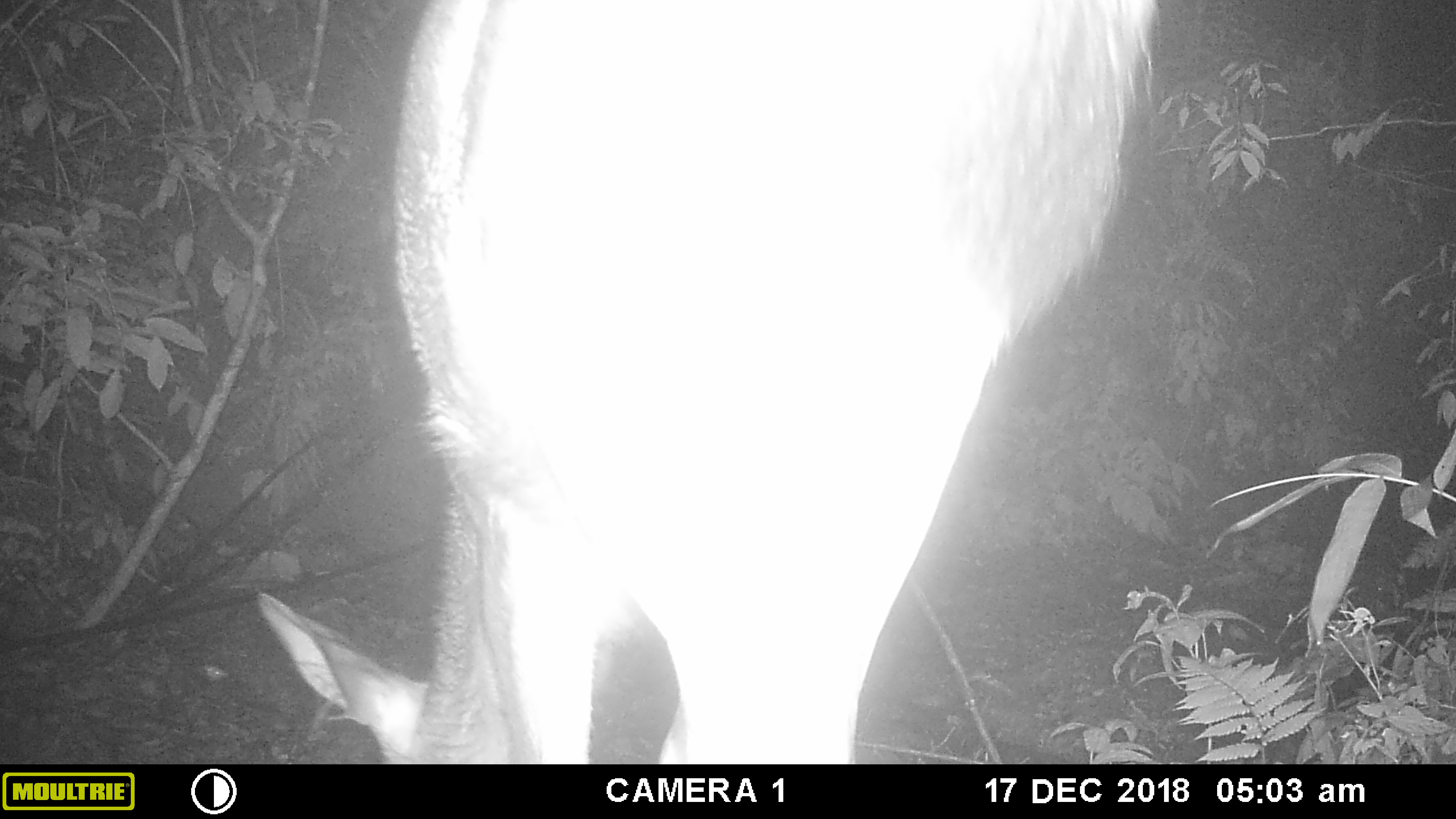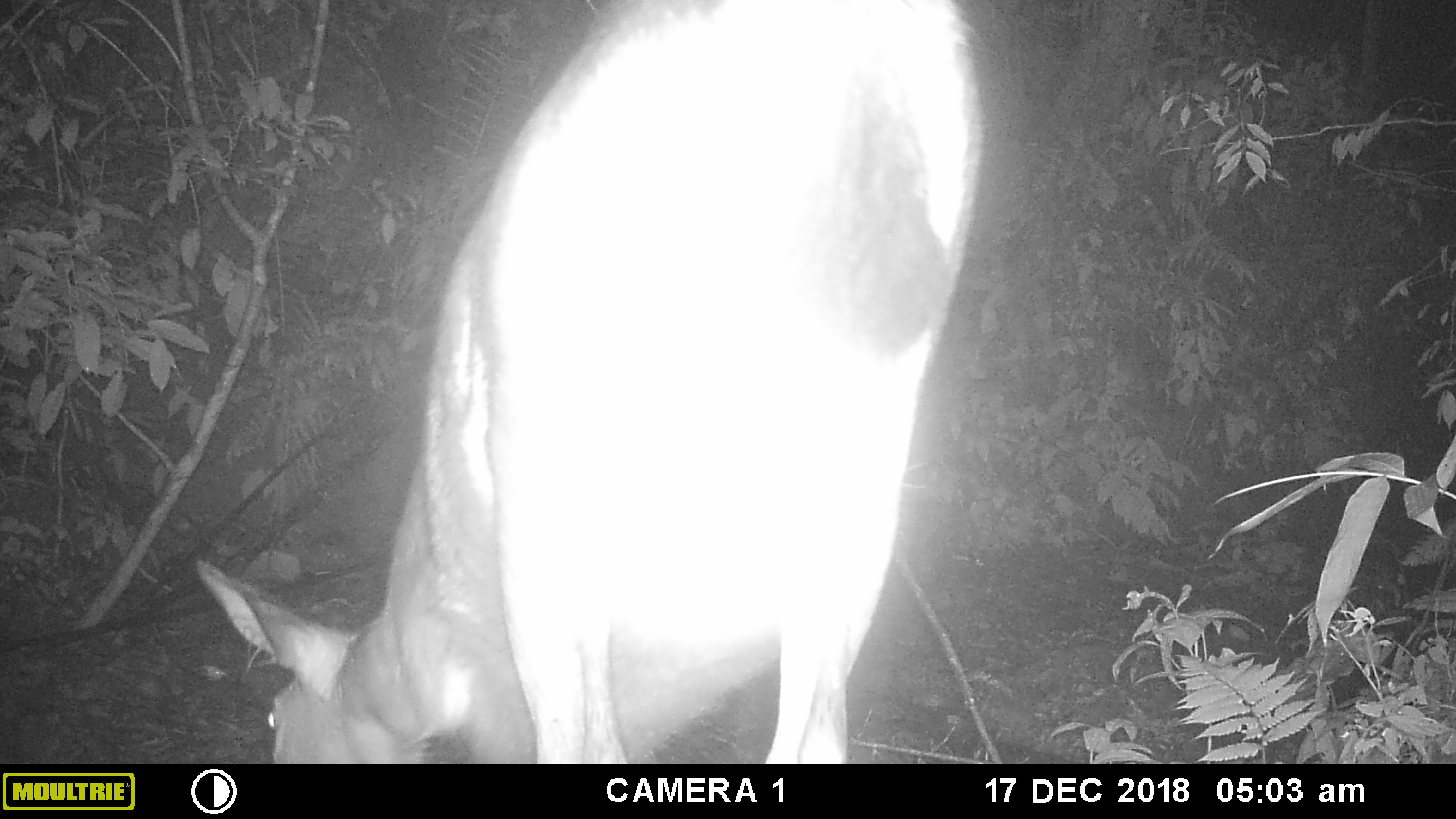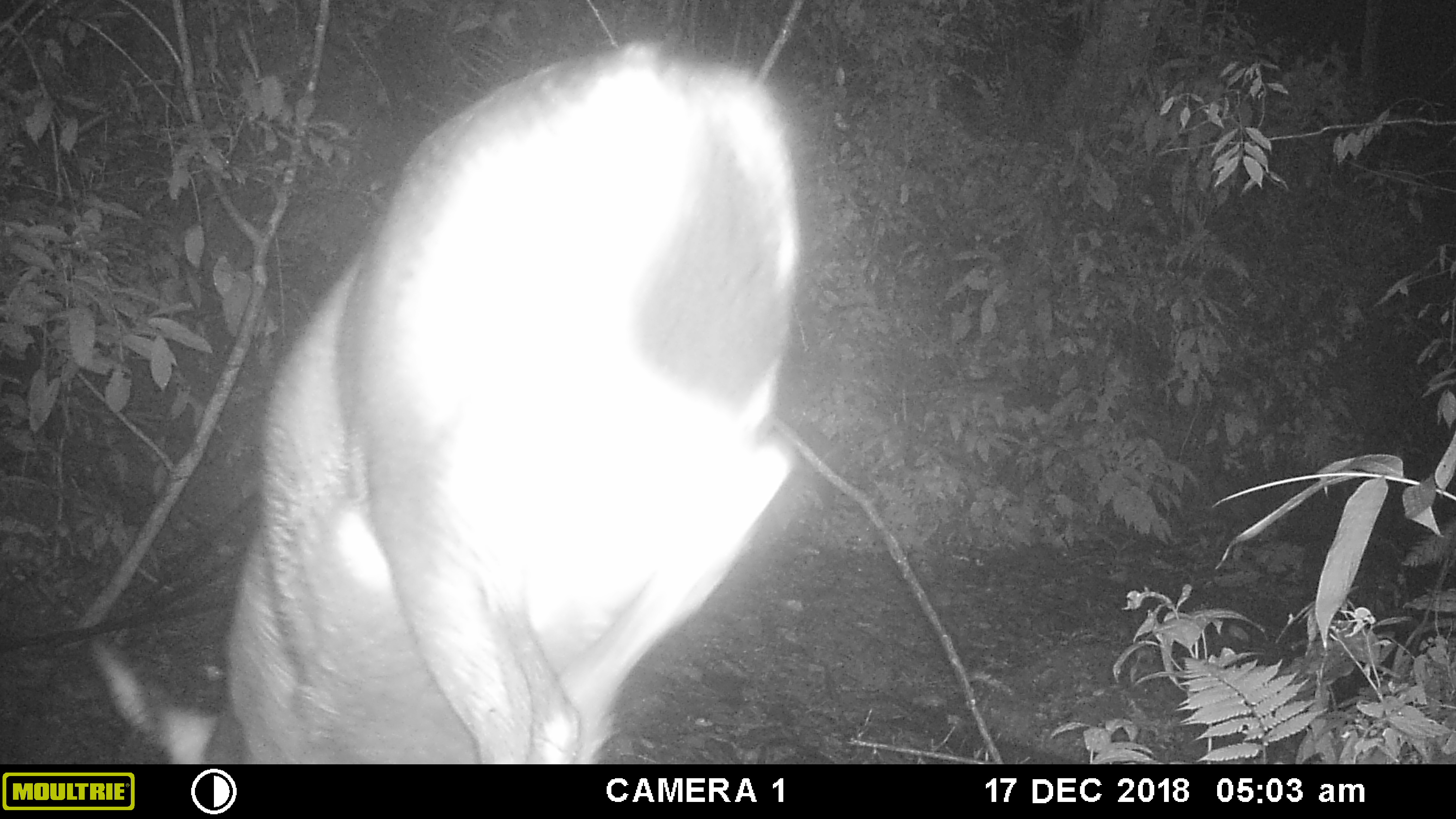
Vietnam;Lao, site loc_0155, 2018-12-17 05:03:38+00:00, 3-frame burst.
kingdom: Animalia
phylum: Chordata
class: Mammalia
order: Artiodactyla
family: Cervidae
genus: Rusa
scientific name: Rusa unicolor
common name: sambar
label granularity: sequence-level